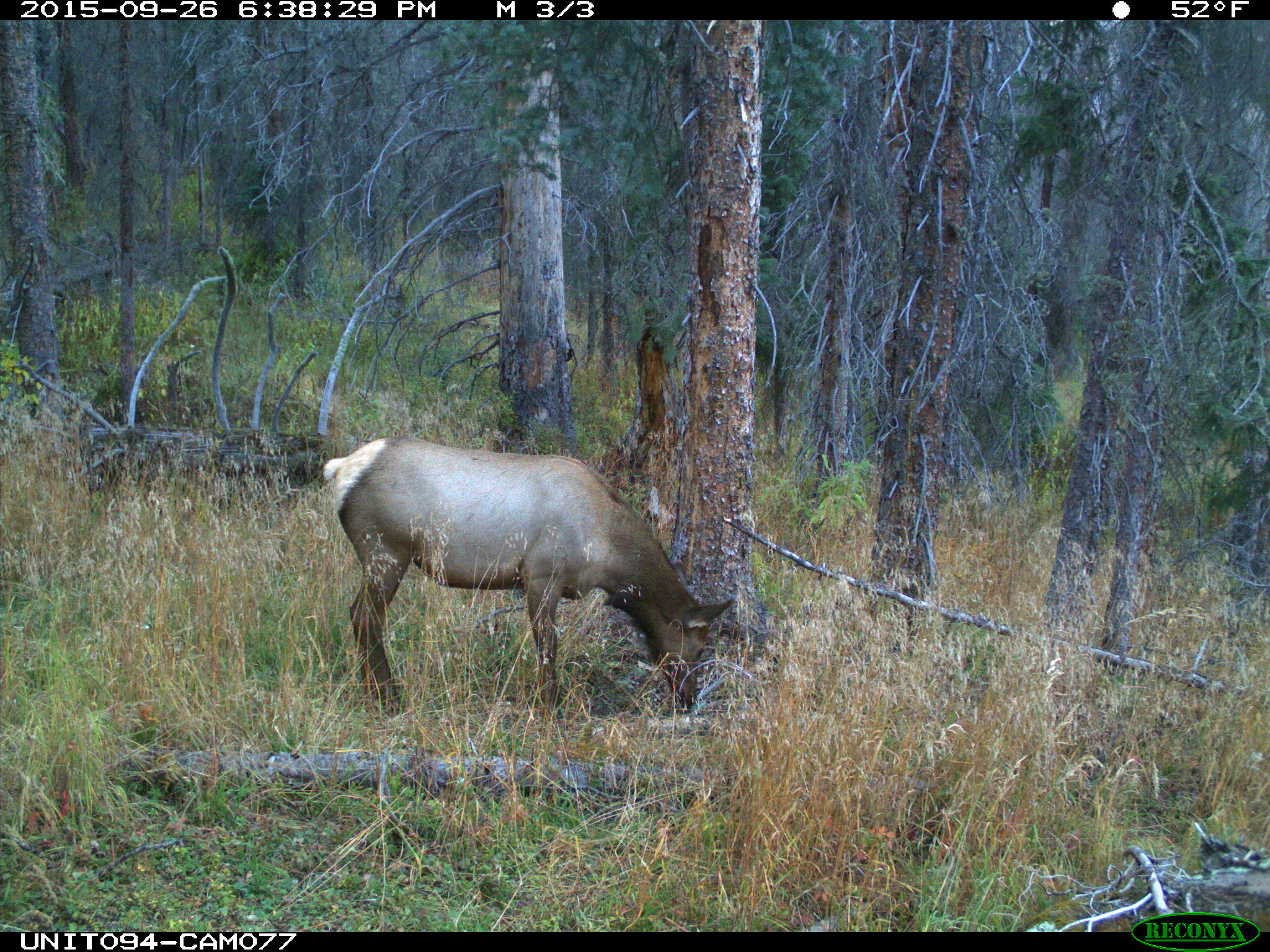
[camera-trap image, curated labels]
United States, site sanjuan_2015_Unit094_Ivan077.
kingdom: Animalia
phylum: Chordata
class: Mammalia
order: Artiodactyla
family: Cervidae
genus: Cervus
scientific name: Cervus elaphus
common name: red deer